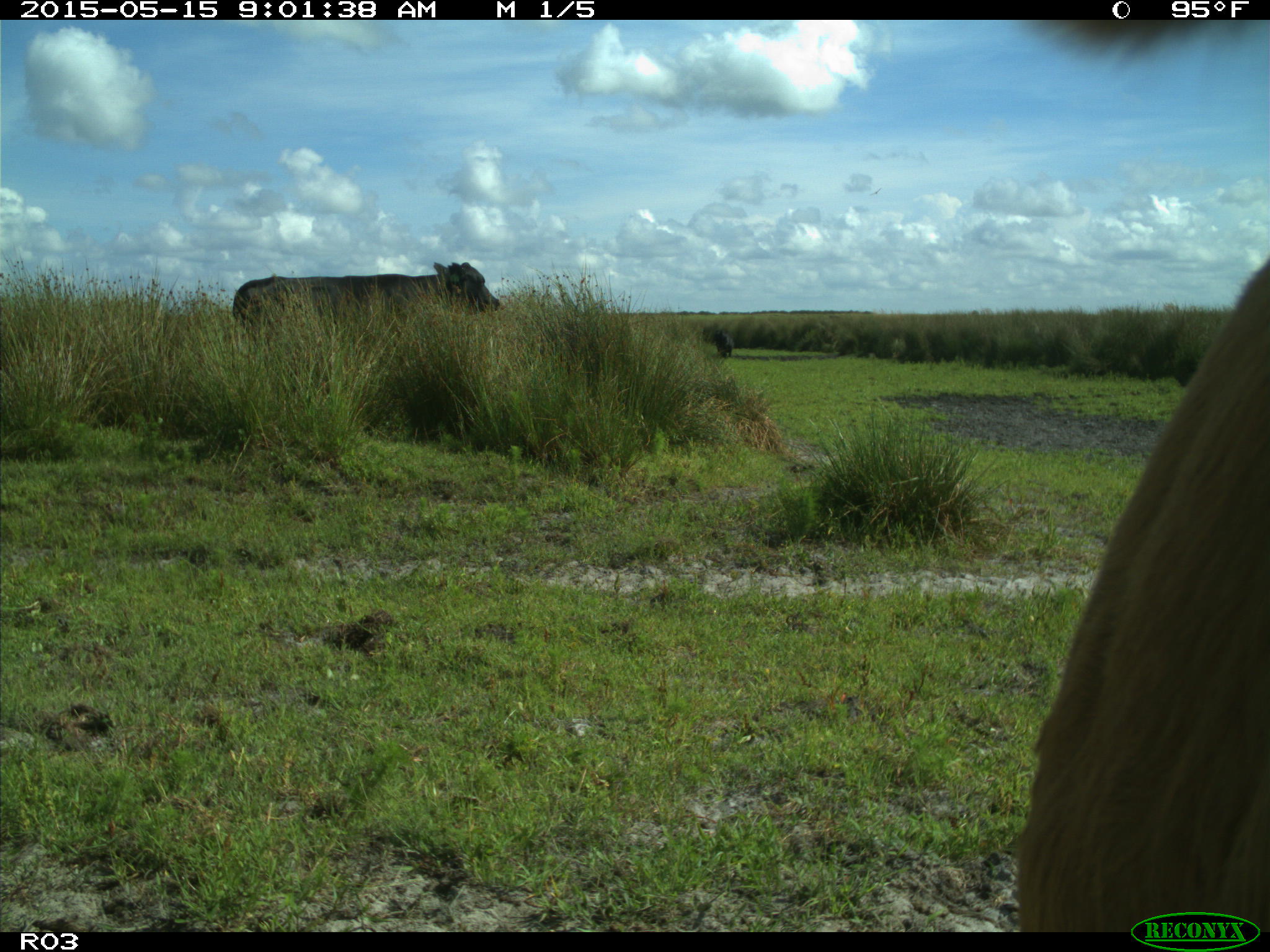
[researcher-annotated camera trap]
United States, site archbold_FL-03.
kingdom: Animalia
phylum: Chordata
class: Mammalia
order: Artiodactyla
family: Bovidae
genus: Bos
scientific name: Bos taurus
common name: domestic cow